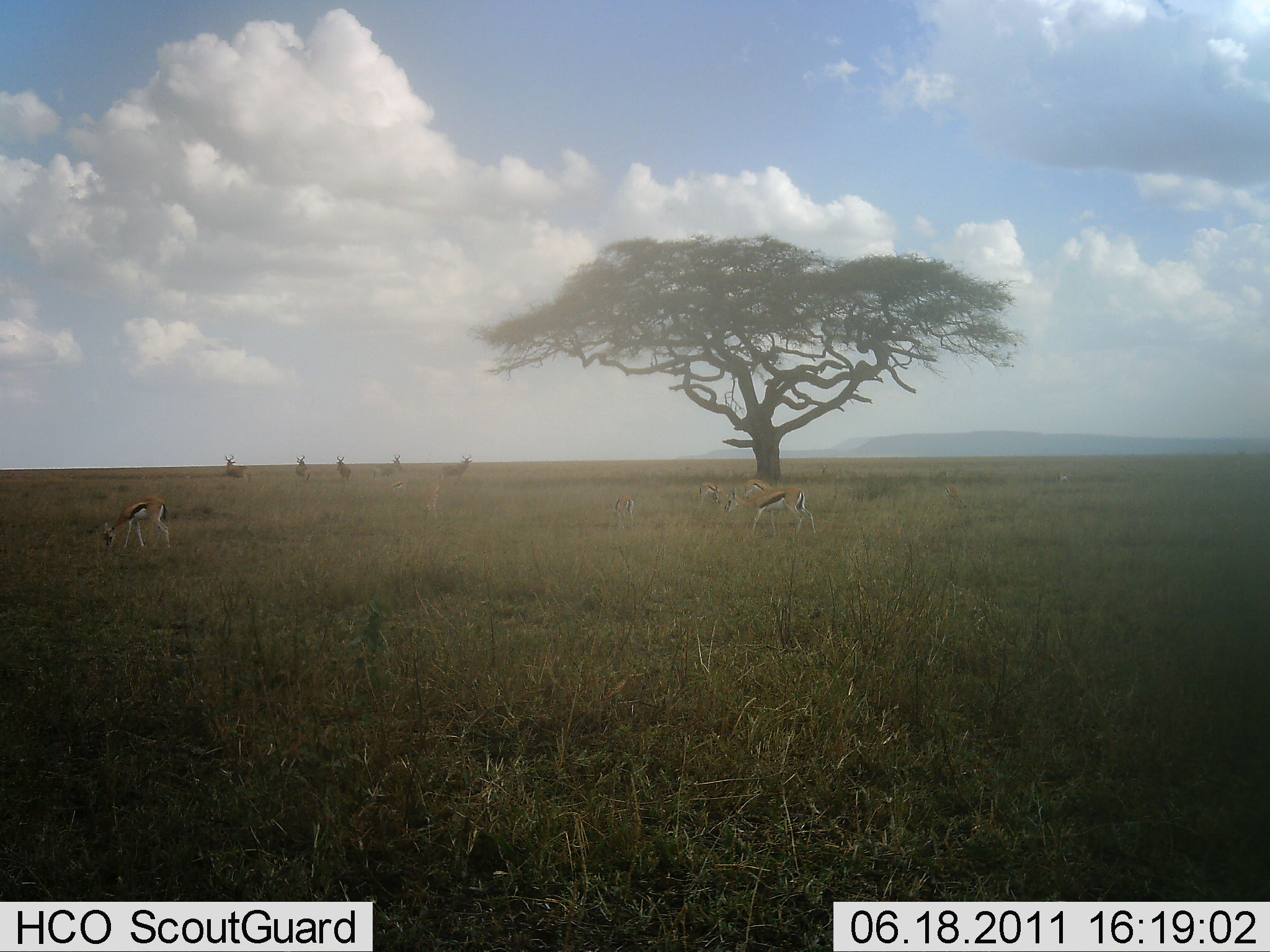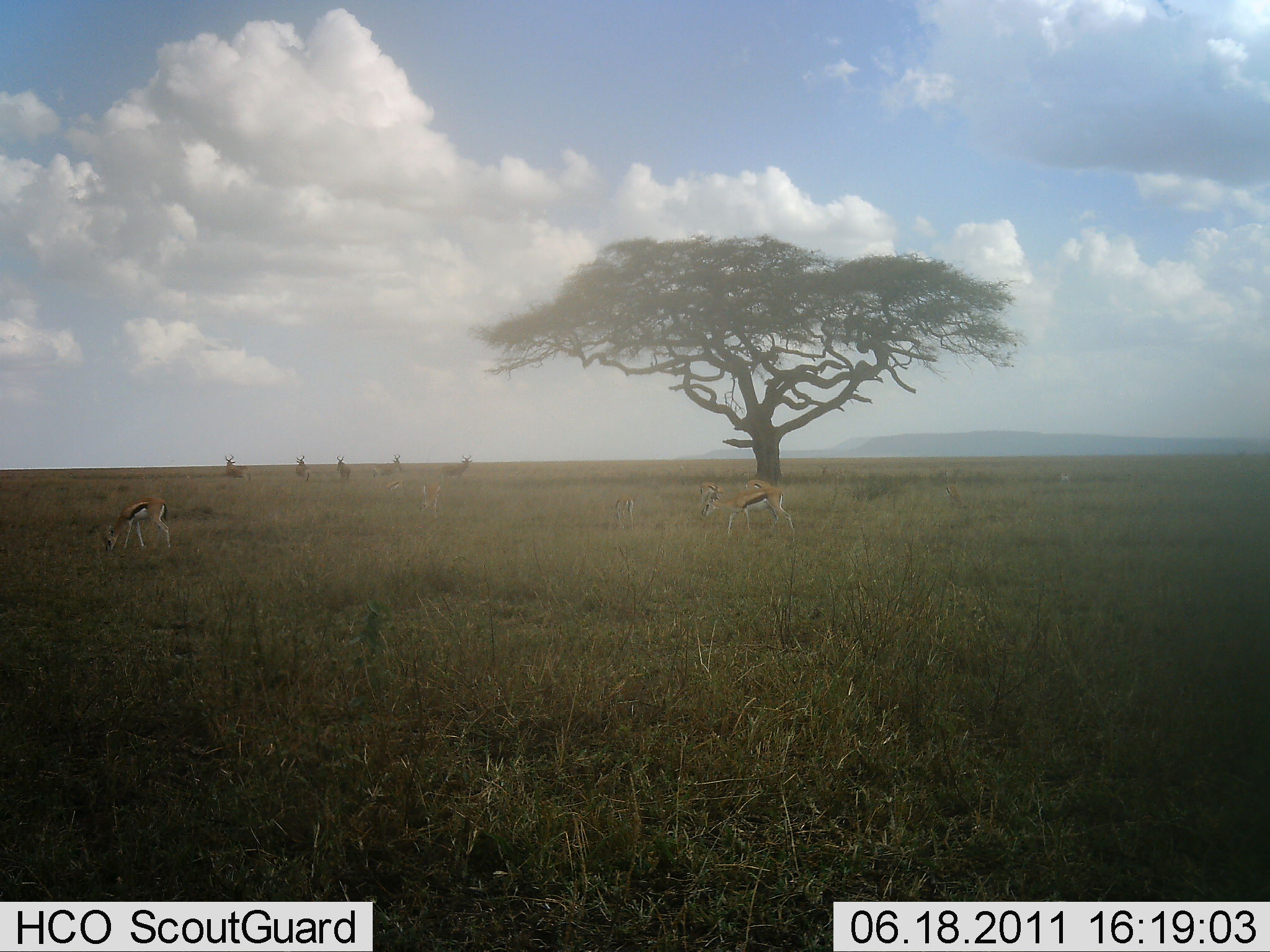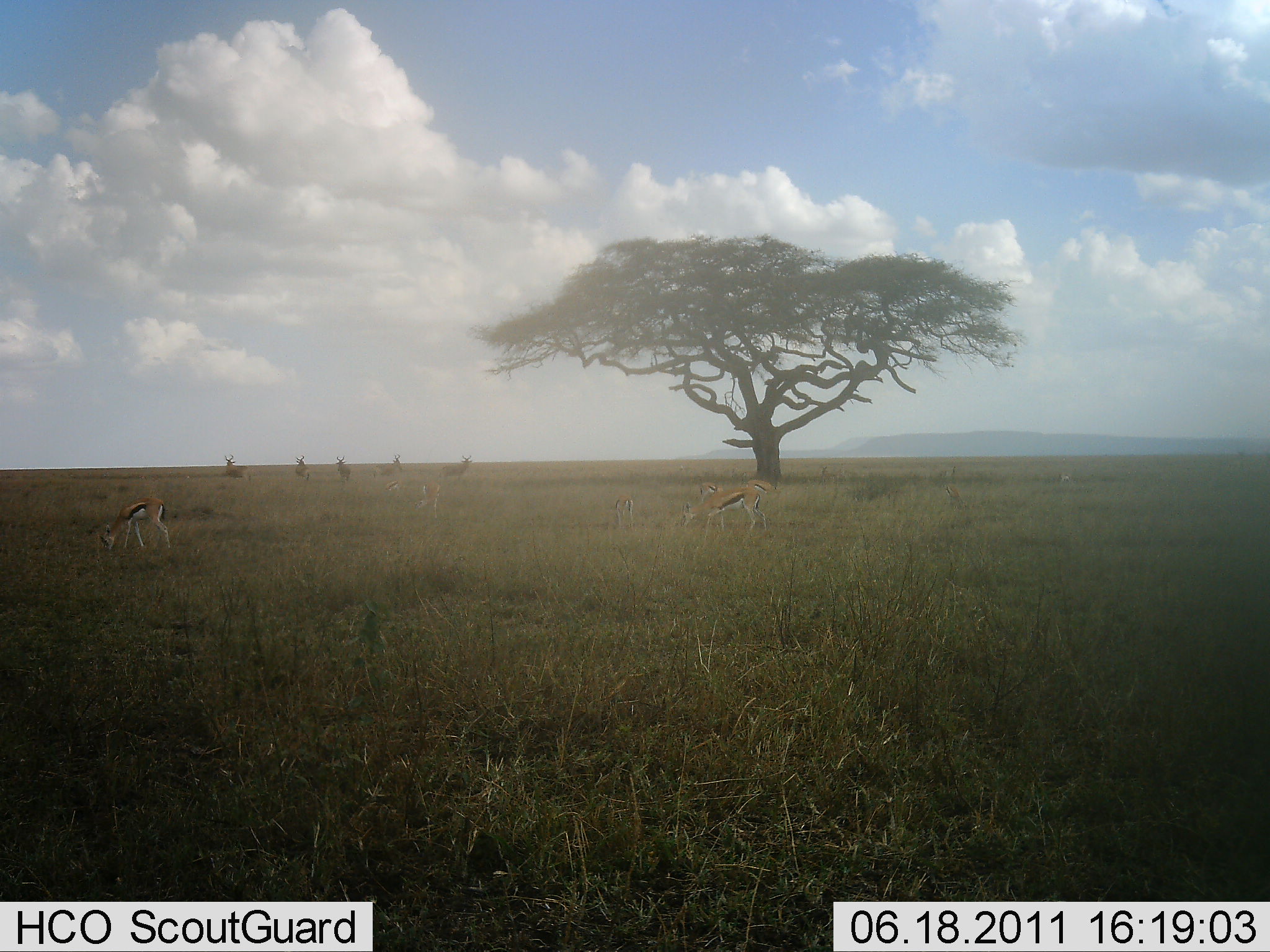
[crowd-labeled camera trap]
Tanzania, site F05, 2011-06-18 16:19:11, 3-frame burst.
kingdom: Animalia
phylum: Chordata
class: Mammalia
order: Artiodactyla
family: Bovidae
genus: Eudorcas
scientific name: Eudorcas thomsonii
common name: thomson's gazelle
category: gazellethomsons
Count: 7.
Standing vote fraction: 56%.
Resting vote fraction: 0%.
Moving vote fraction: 44%.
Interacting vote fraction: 0%.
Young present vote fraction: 0%.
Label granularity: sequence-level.